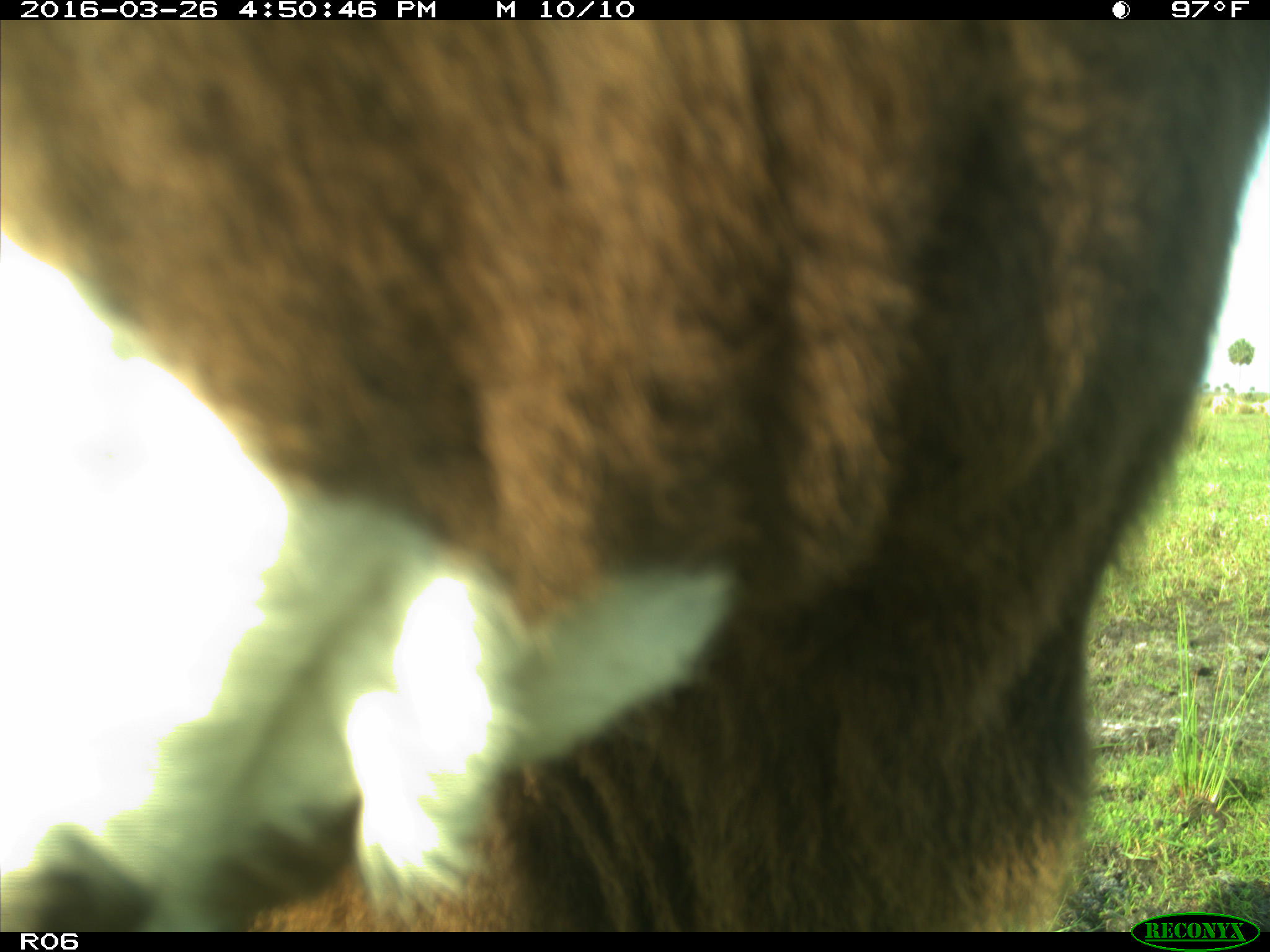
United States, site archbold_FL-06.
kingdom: Animalia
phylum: Chordata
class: Mammalia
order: Artiodactyla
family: Bovidae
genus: Bos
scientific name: Bos taurus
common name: domestic cow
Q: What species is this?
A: Bos taurus (domestic cow).